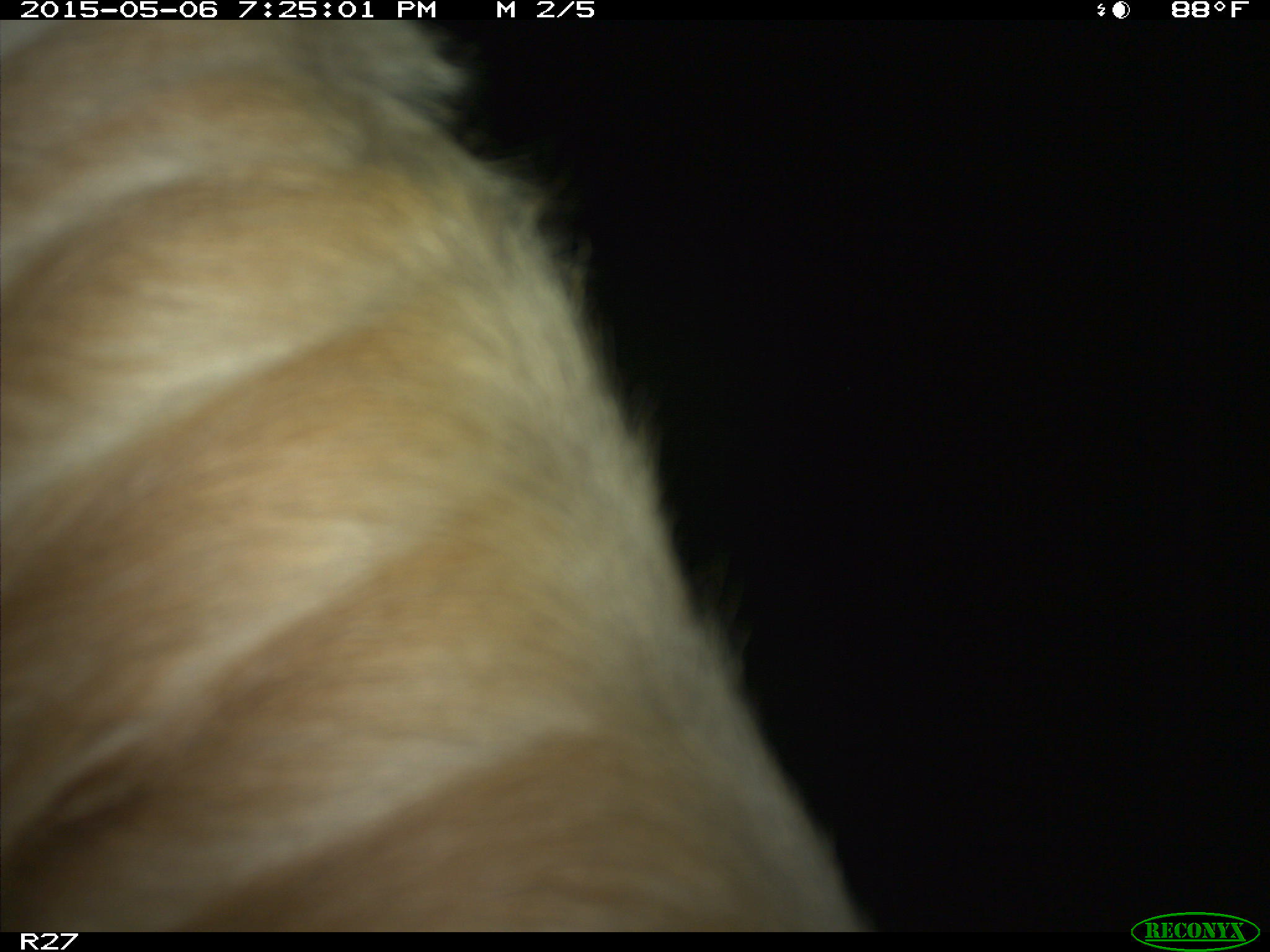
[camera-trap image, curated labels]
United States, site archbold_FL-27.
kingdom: Animalia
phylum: Chordata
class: Mammalia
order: Artiodactyla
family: Bovidae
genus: Bos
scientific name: Bos taurus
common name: domestic cow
Bos taurus (domestic cow).